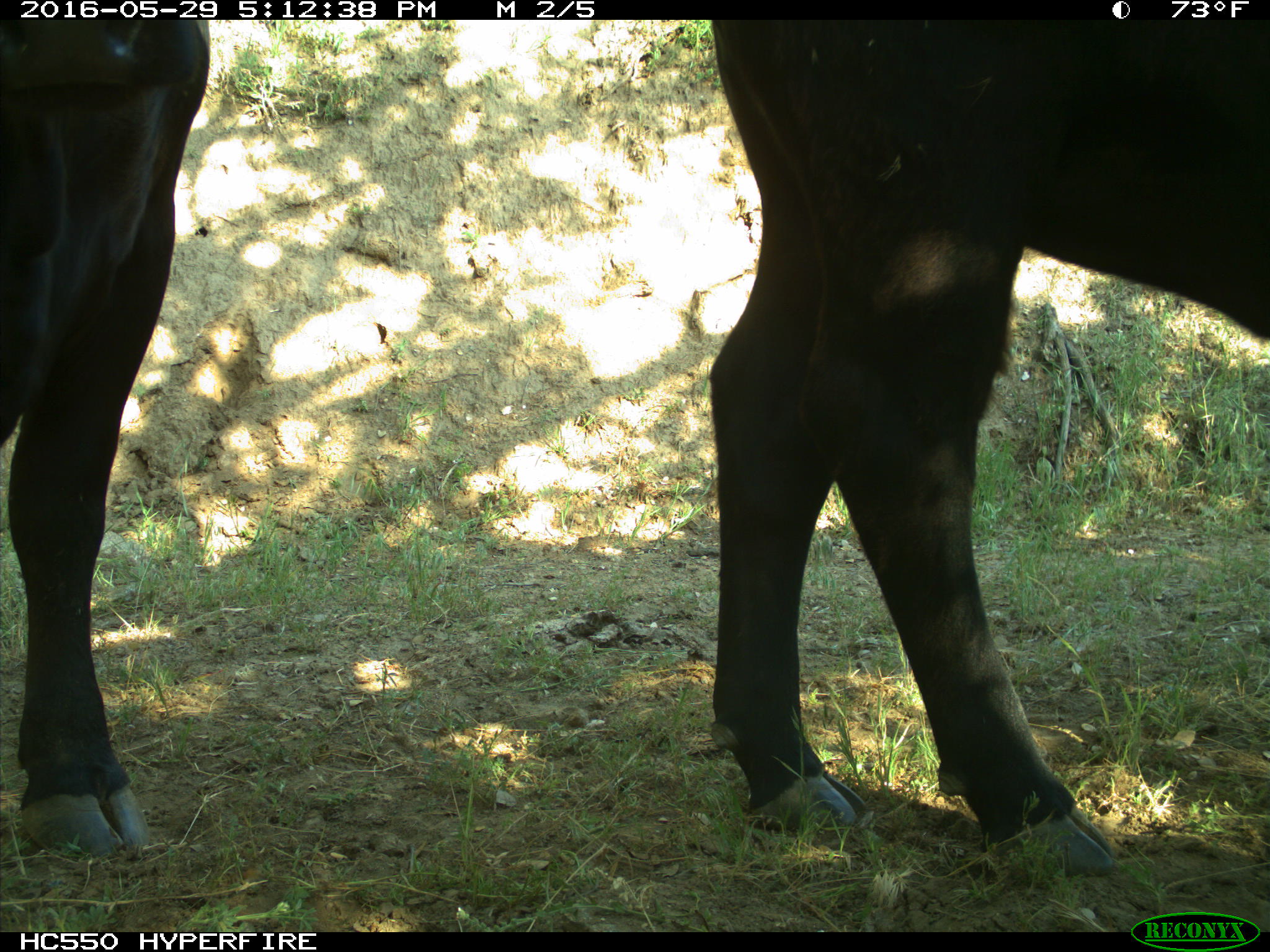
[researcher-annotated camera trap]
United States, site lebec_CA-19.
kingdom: Animalia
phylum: Chordata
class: Mammalia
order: Artiodactyla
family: Bovidae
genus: Bos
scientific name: Bos taurus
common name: domestic cow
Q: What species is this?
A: Bos taurus (domestic cow).